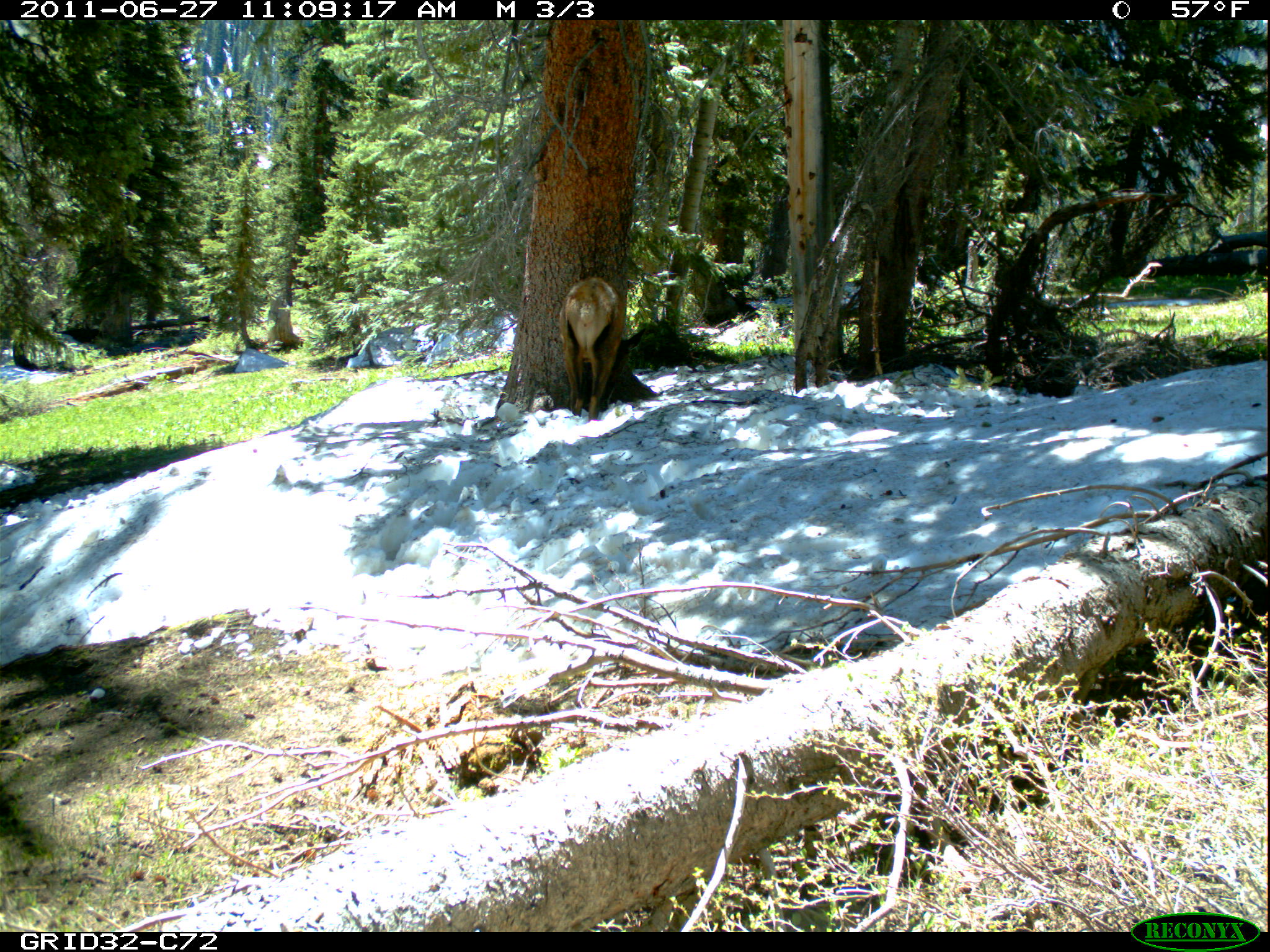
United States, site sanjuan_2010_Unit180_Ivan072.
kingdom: Animalia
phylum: Chordata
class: Mammalia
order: Artiodactyla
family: Cervidae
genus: Cervus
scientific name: Cervus elaphus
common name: red deer